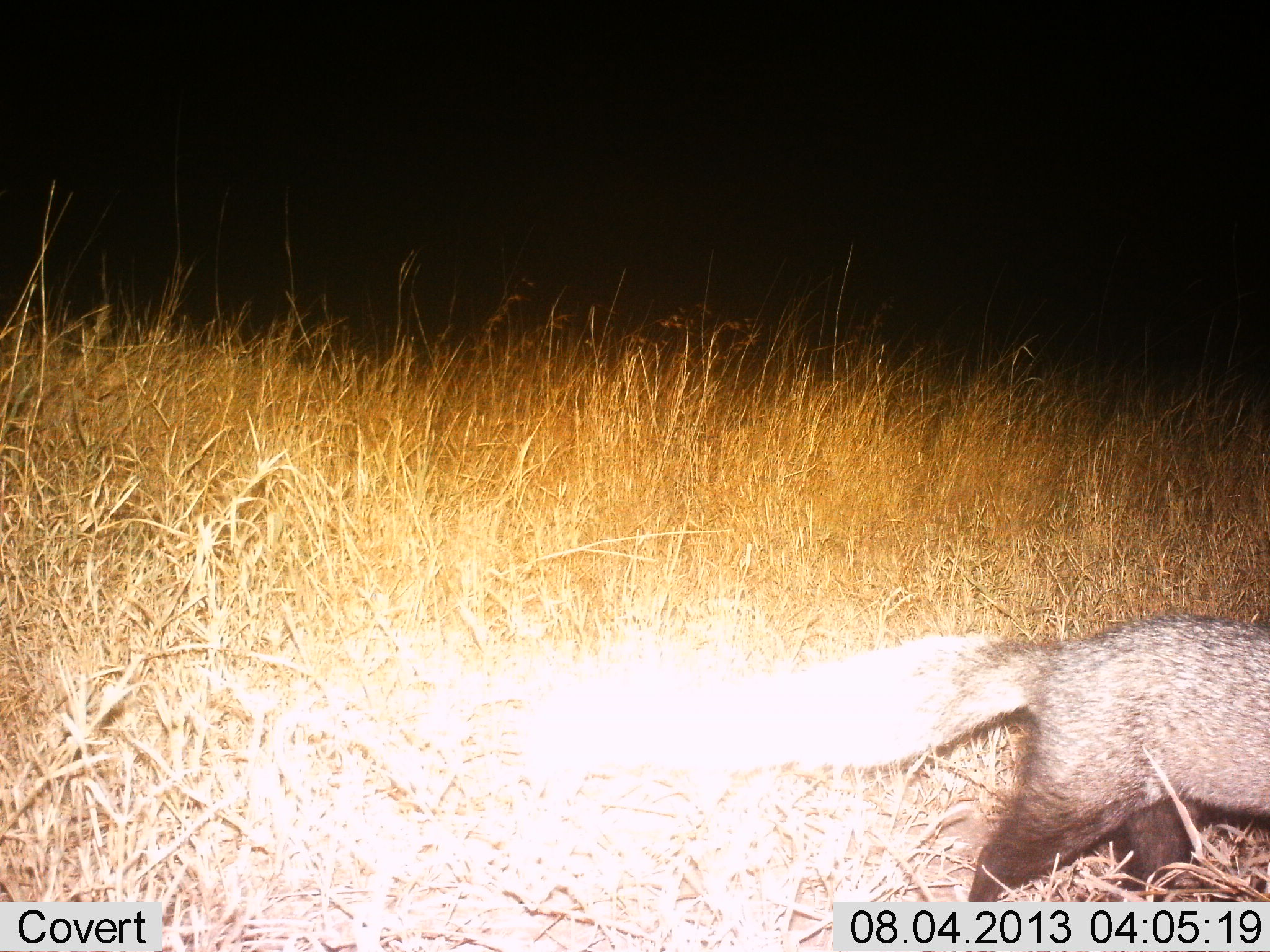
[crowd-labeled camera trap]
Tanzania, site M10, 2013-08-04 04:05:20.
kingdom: Animalia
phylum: Chordata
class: Mammalia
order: Carnivora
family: Canidae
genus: Otocyon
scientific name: Otocyon megalotis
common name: bat-eared fox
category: batearedfox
Batearedfox (bat-eared fox) (Otocyon megalotis), count 1. Behavior (volunteer vote fractions): standing 0%, resting 0%, moving 100%, interacting 0%. Young present (vote fraction): 0%. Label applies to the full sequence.